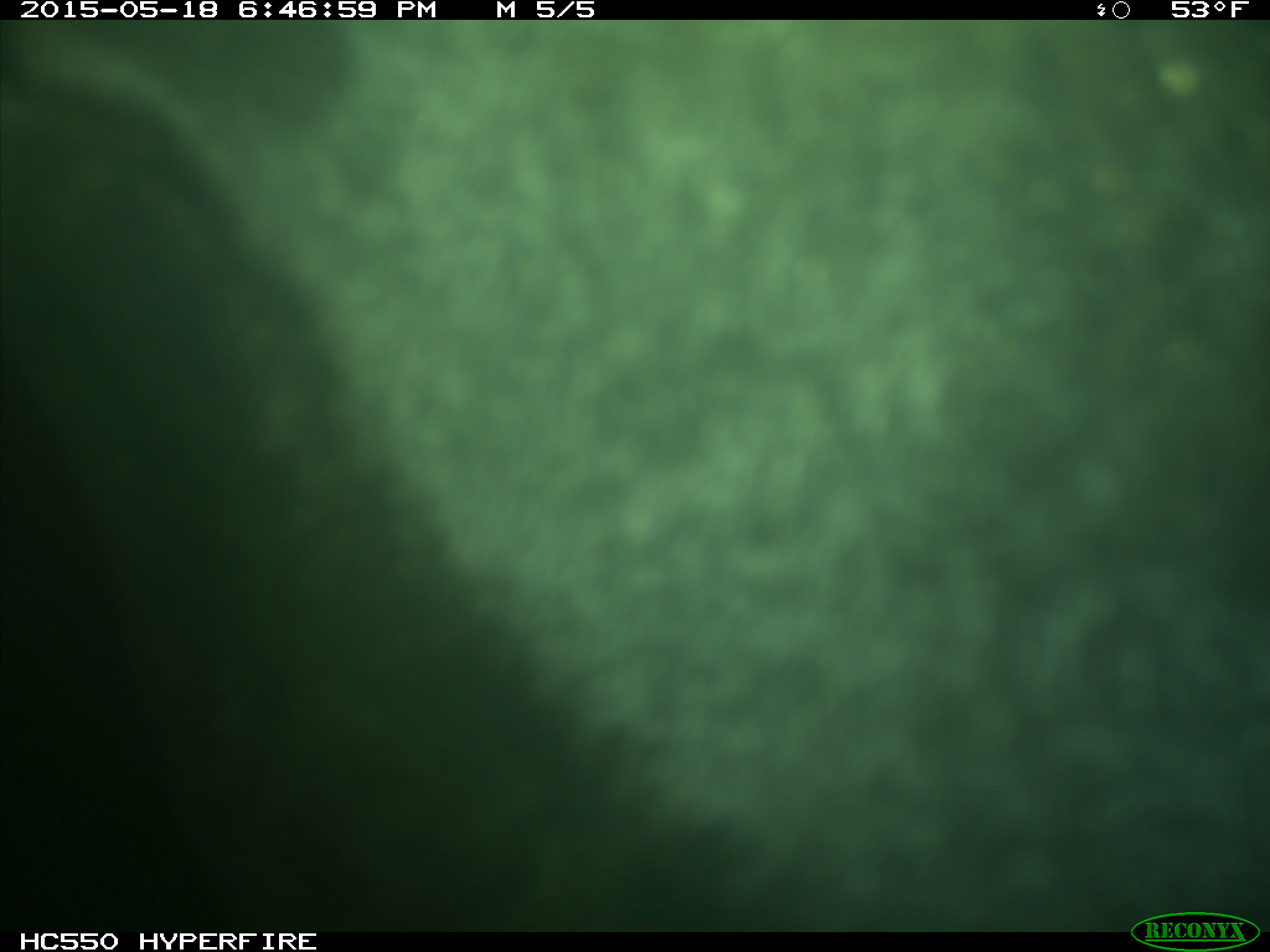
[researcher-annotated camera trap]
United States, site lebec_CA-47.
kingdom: Animalia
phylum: Chordata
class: Mammalia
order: Artiodactyla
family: Bovidae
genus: Bos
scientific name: Bos taurus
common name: domestic cow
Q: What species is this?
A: Bos taurus (domestic cow).